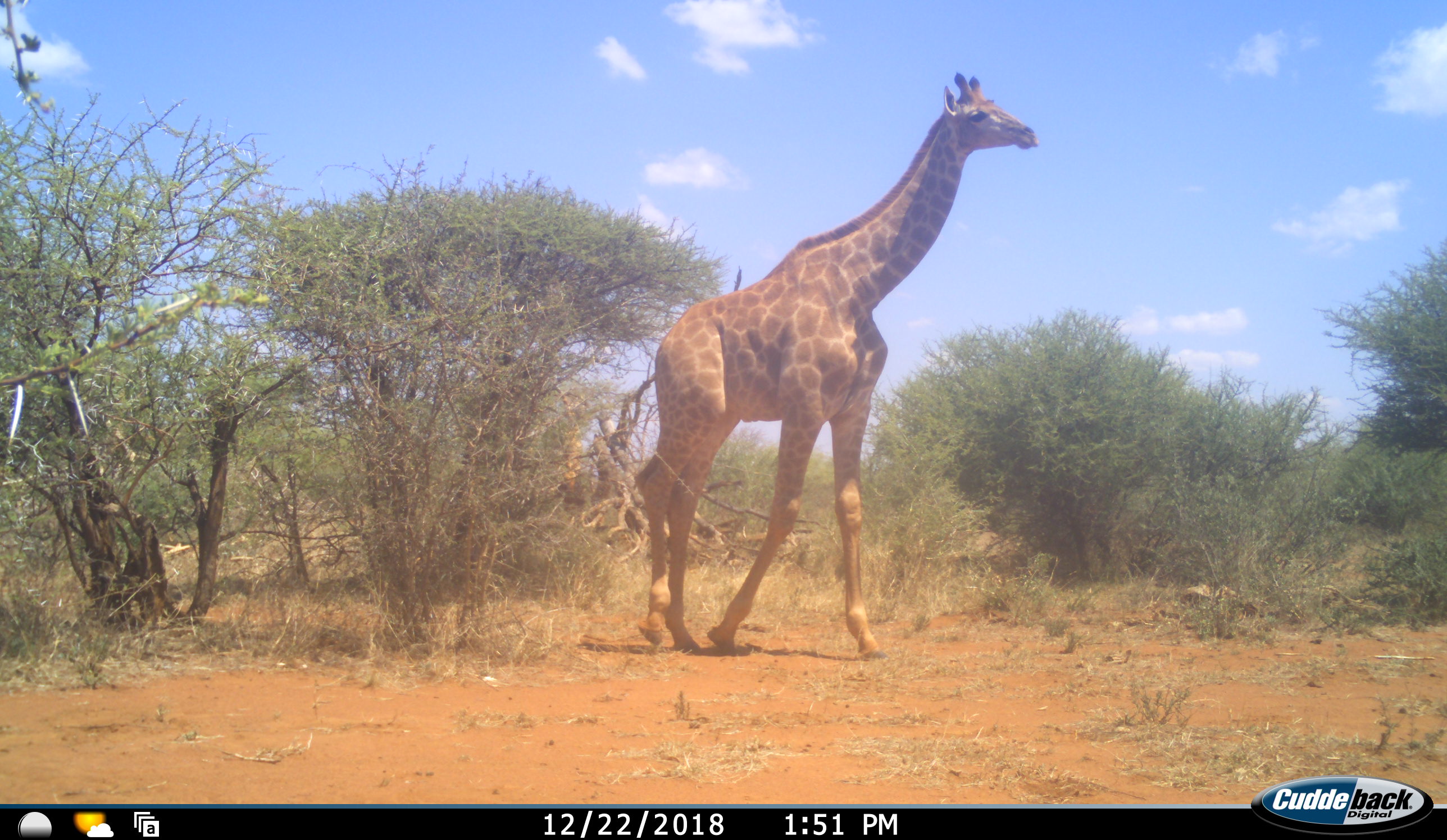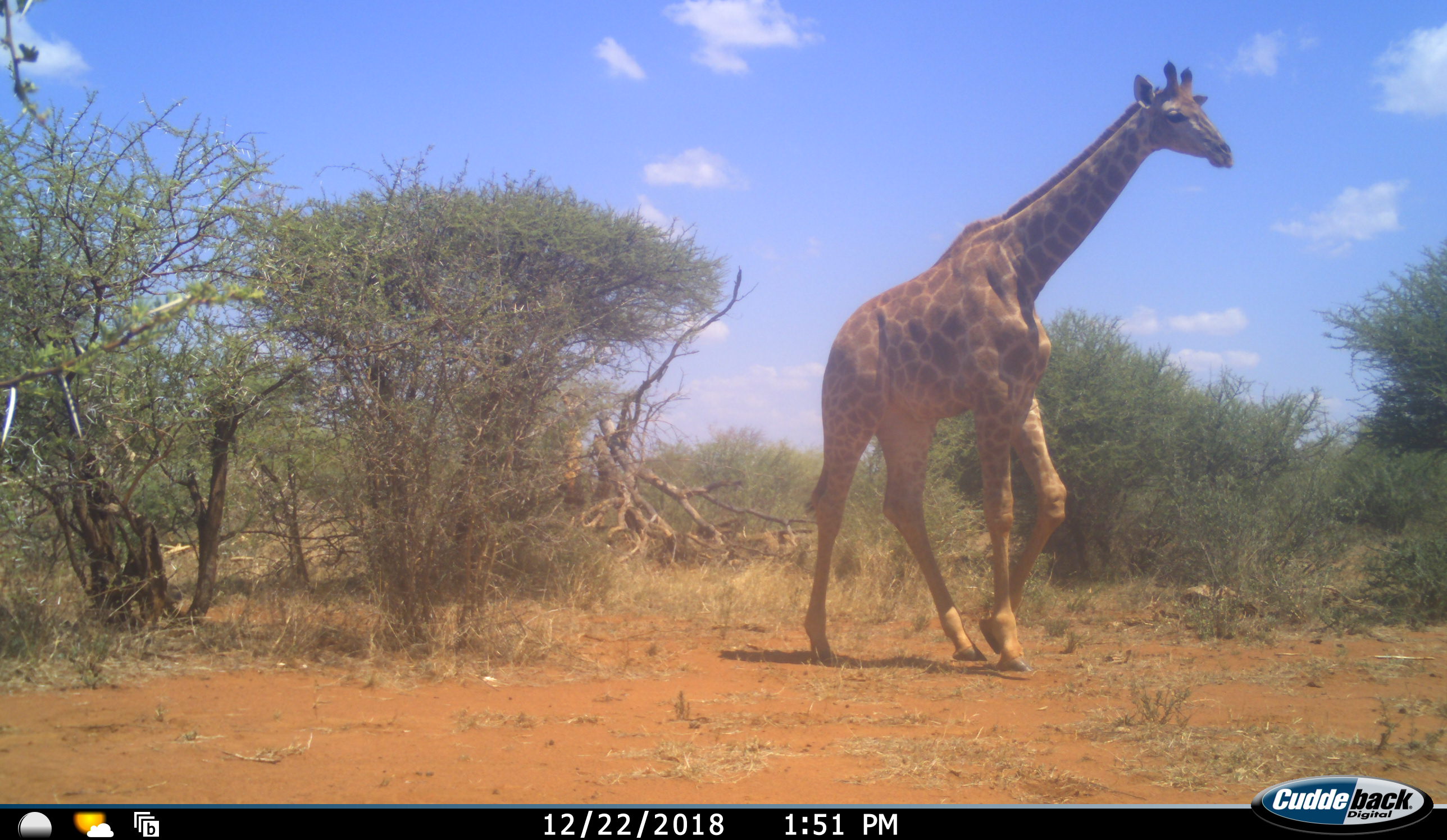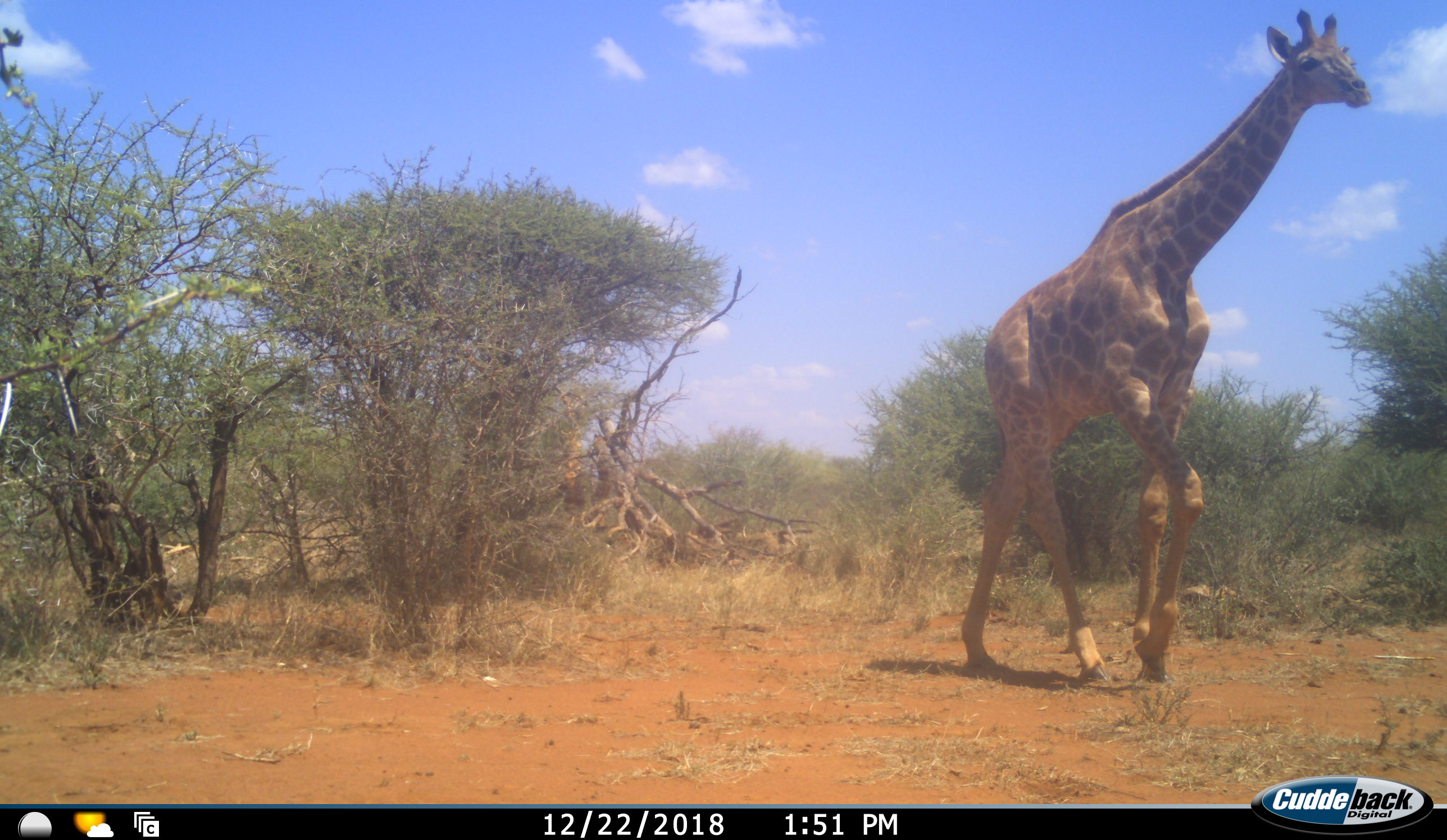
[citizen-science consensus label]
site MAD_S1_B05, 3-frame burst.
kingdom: Animalia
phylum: Chordata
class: Mammalia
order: Artiodactyla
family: Giraffidae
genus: Giraffa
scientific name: Giraffa camelopardalis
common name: giraffe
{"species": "giraffe (Giraffa camelopardalis)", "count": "1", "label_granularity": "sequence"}